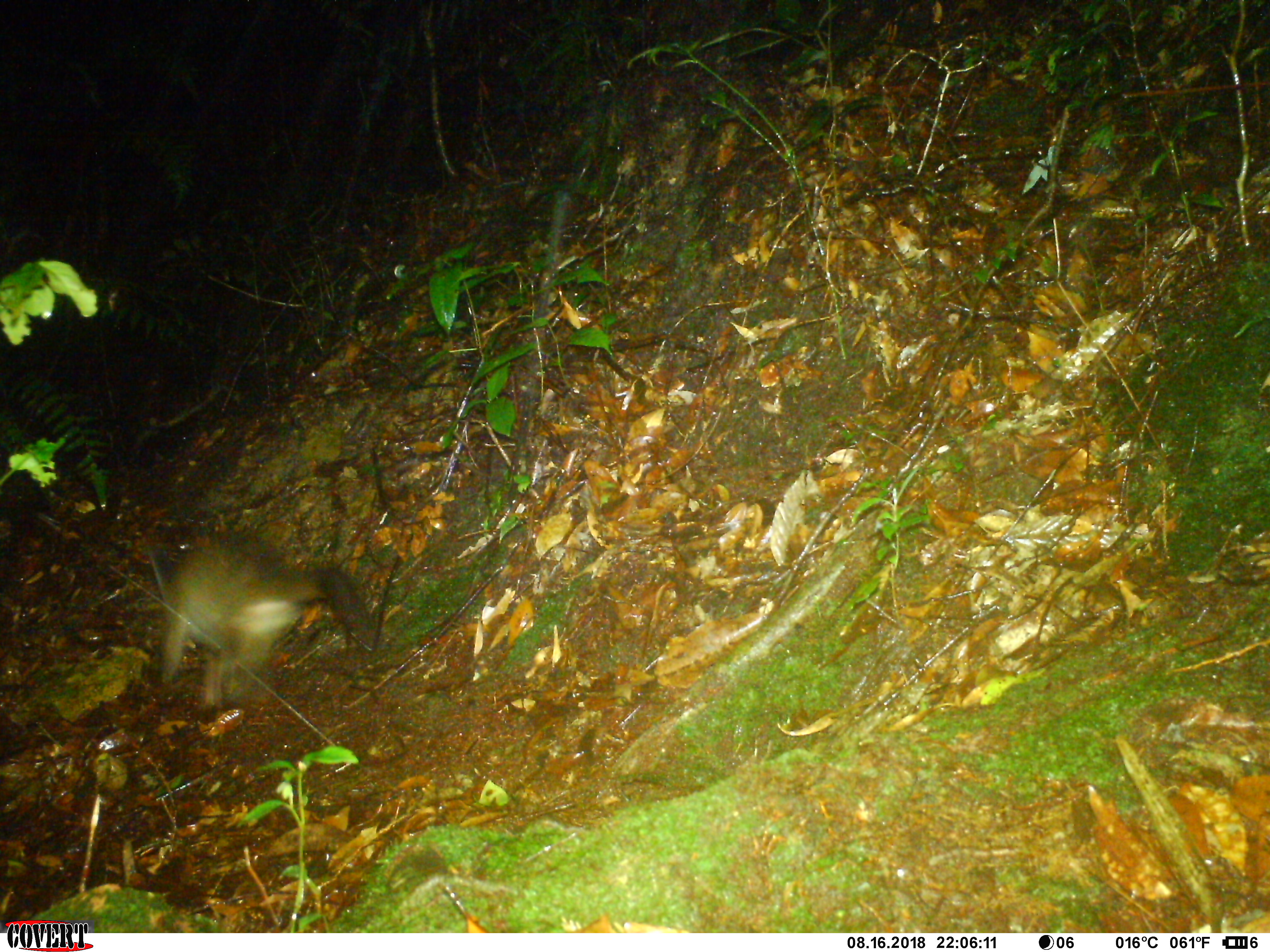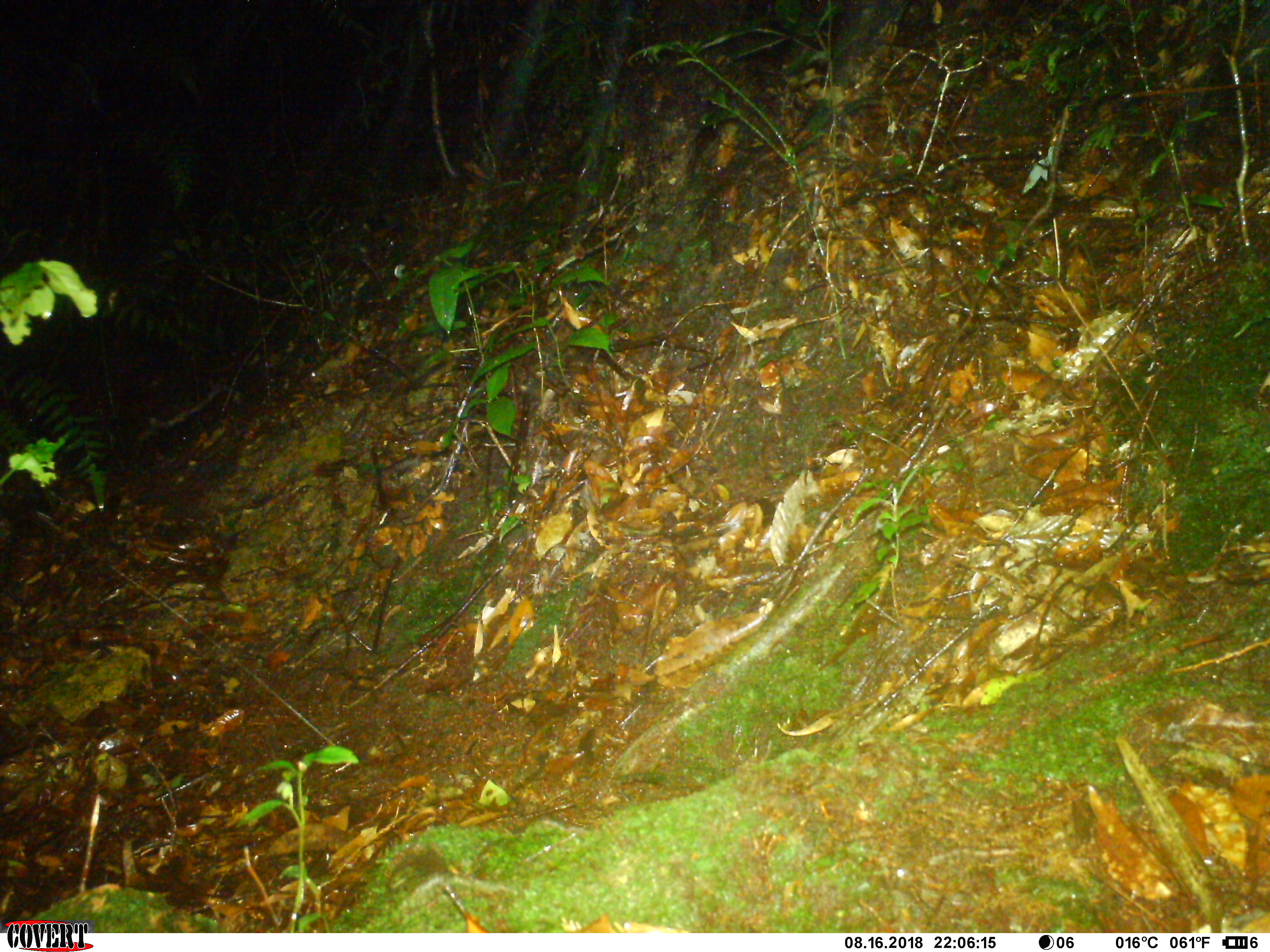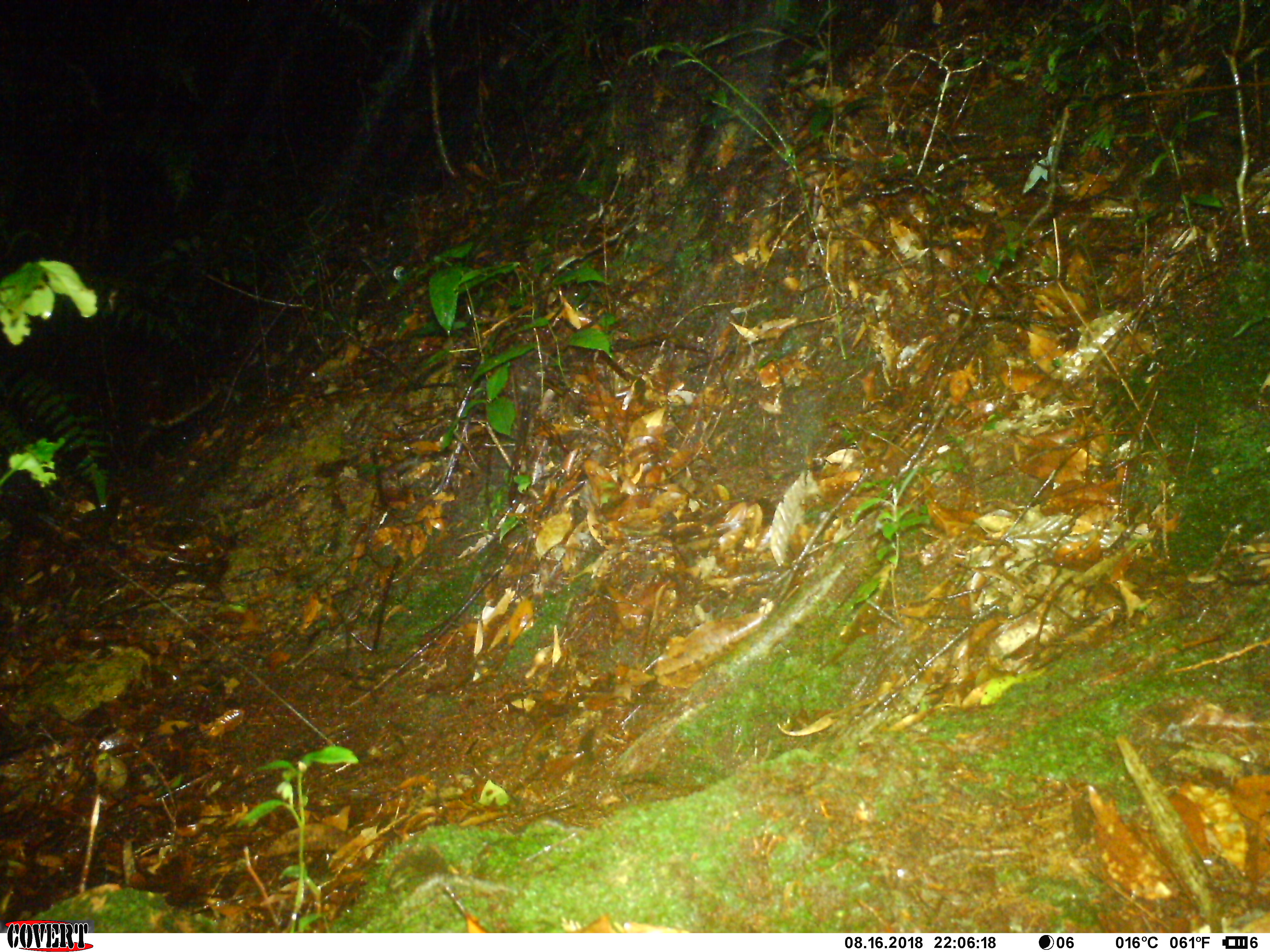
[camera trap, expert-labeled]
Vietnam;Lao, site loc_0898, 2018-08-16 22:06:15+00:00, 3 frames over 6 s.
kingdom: Animalia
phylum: Chordata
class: Mammalia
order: Carnivora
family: Viverridae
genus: Paguma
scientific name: Paguma larvata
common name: masked palm civet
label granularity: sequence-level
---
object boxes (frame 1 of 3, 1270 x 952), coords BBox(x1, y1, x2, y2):
masked palm civet: BBox(144, 527, 377, 712)